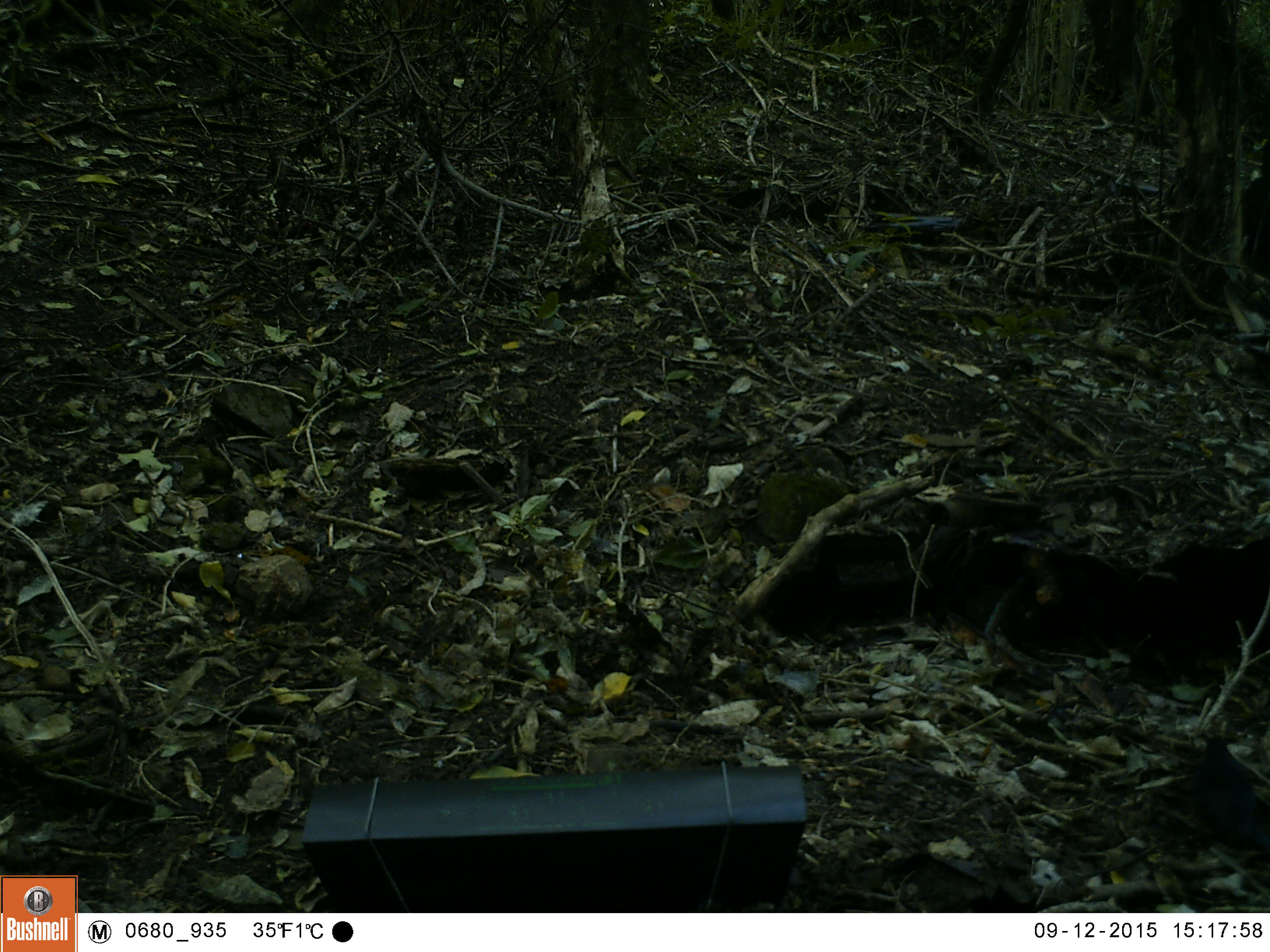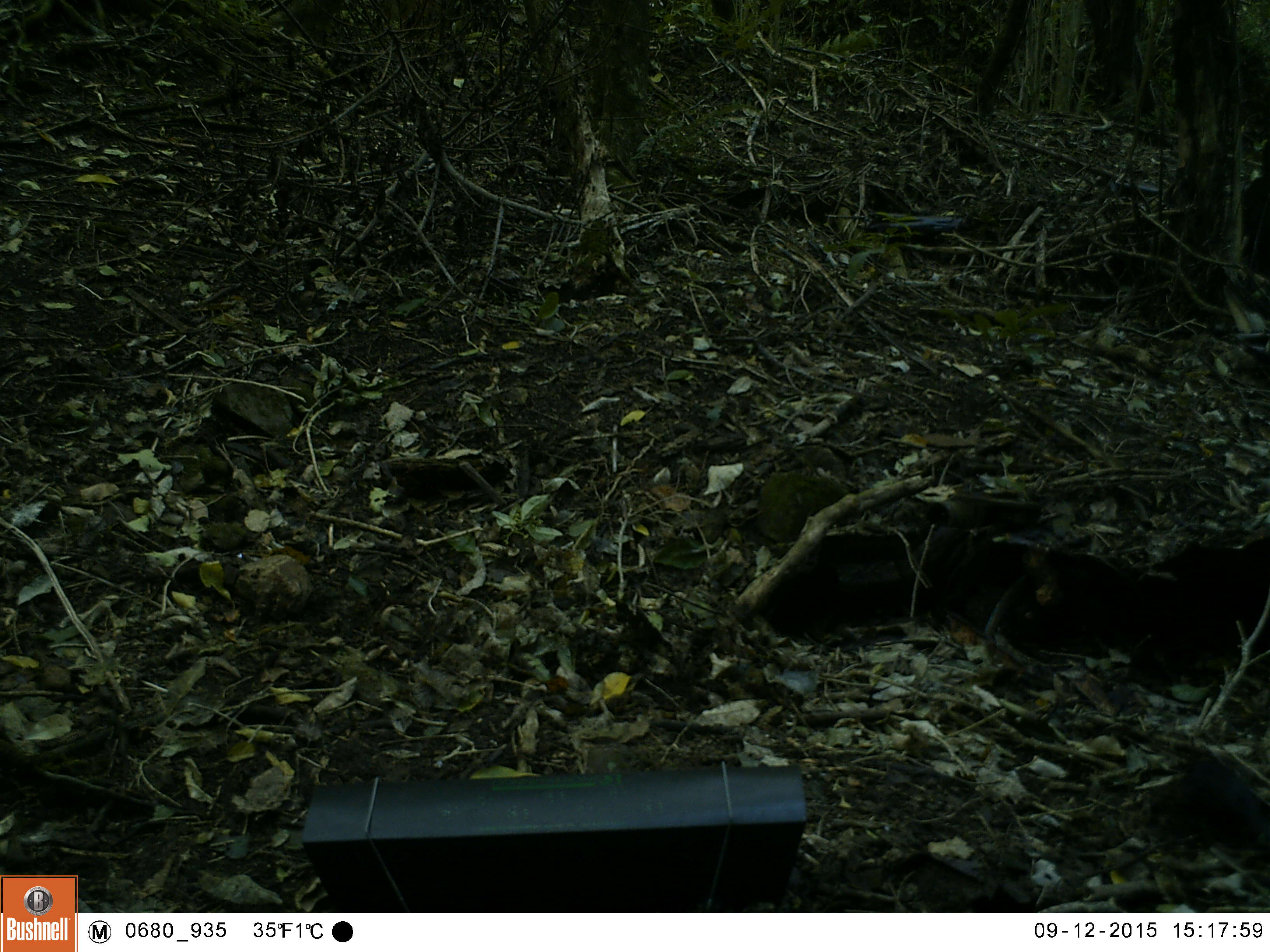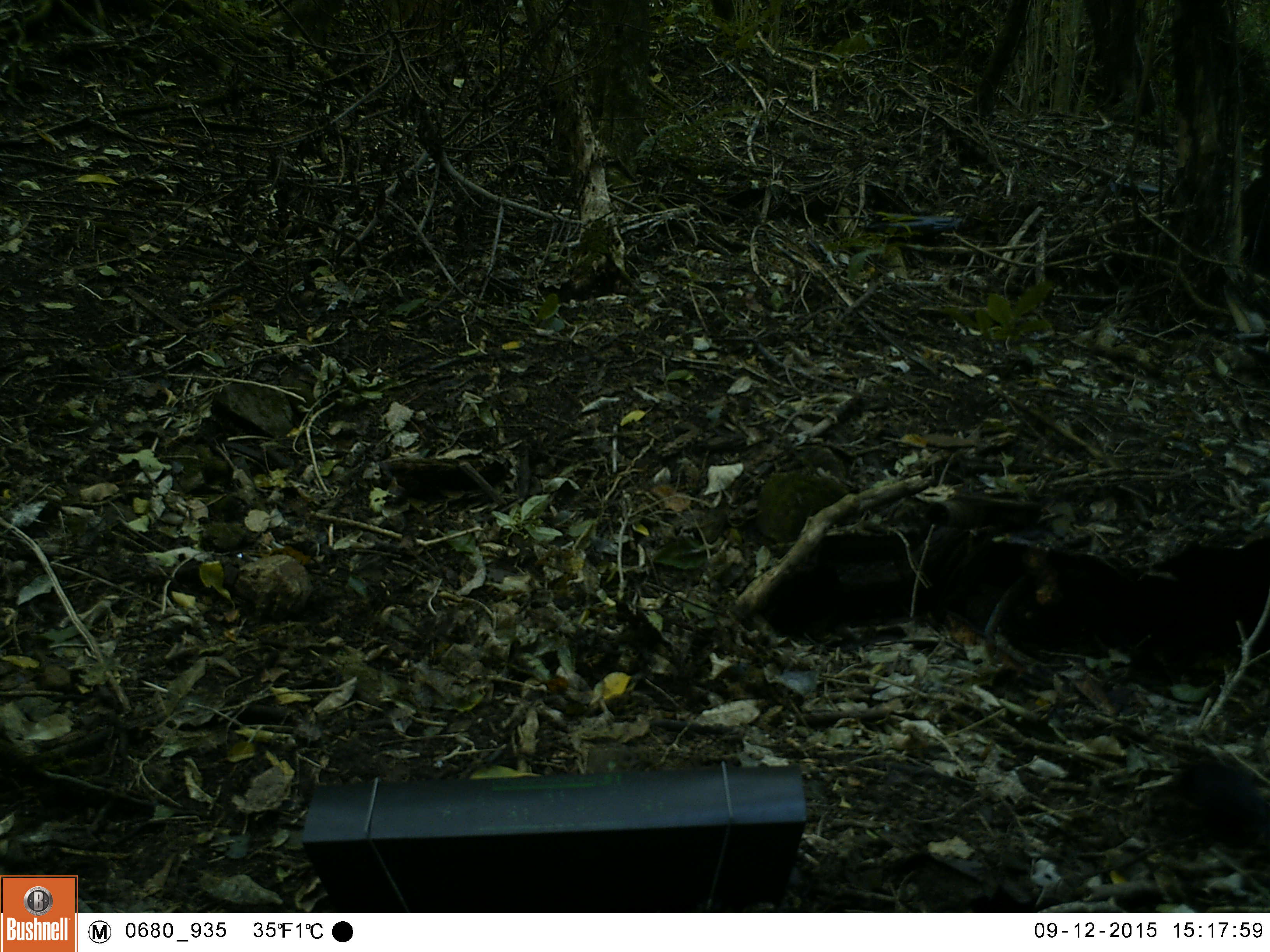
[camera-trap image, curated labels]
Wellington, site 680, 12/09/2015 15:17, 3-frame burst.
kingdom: Animalia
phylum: Chordata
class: Aves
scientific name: Aves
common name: bird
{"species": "bird (Aves)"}